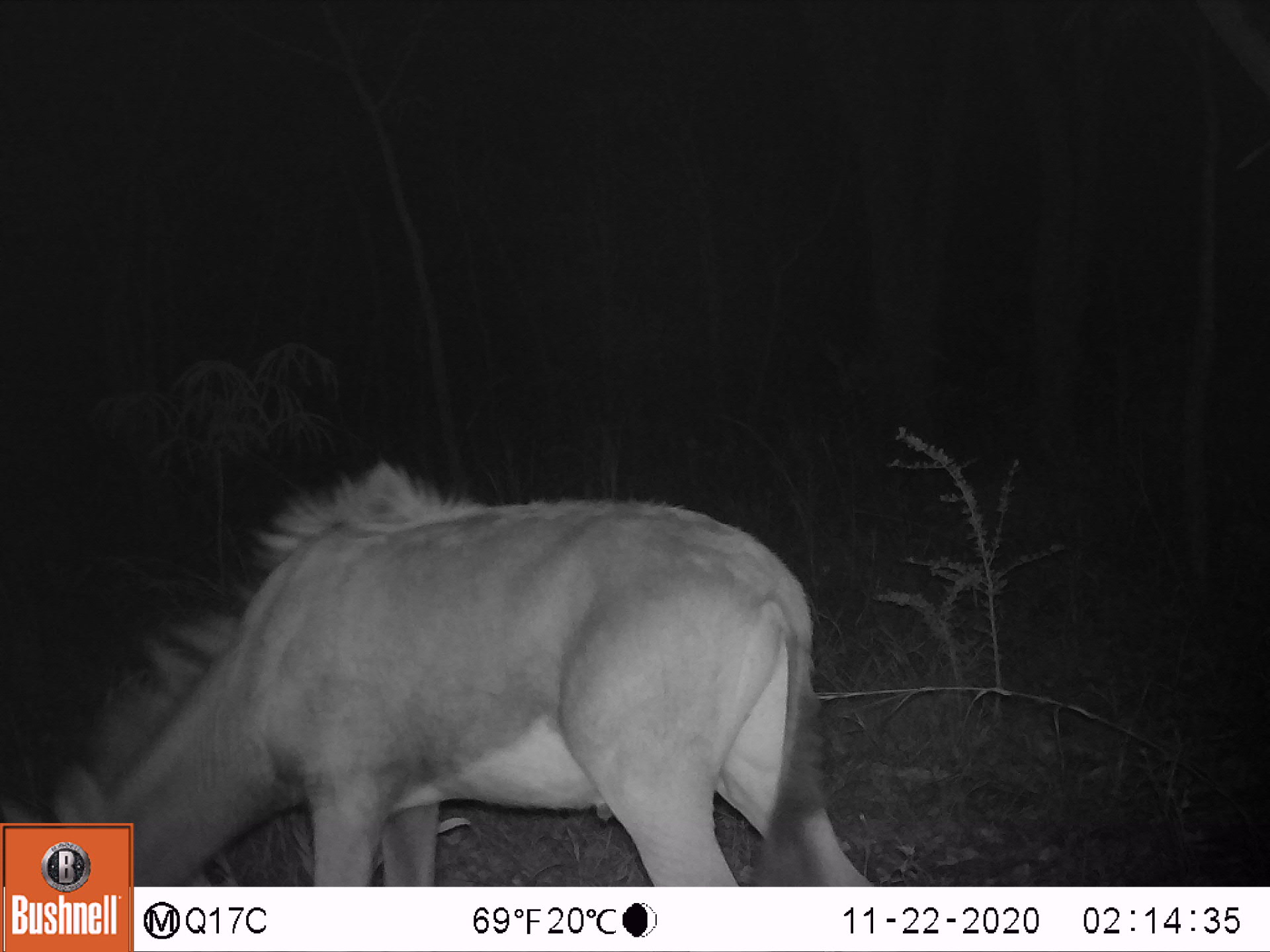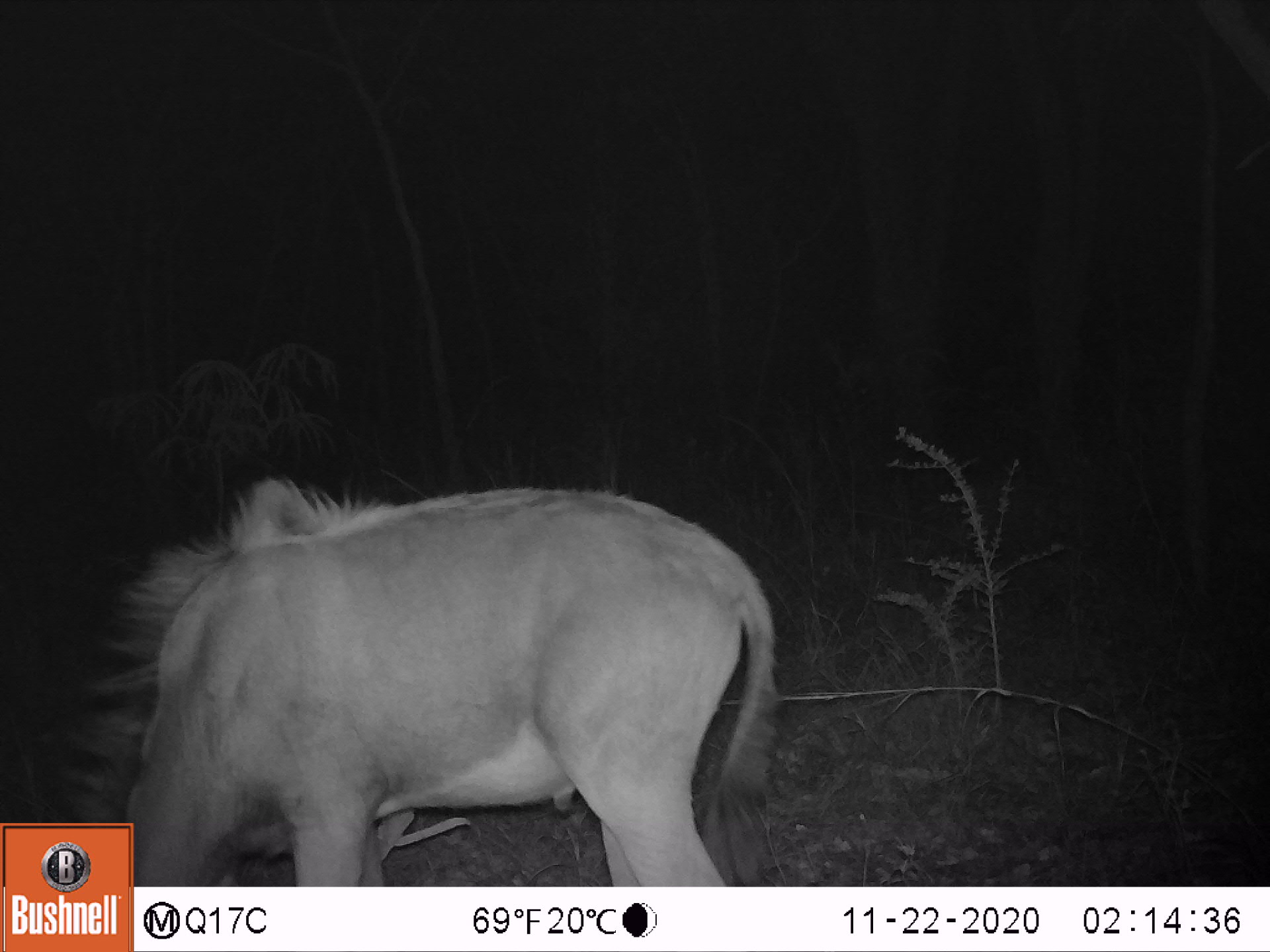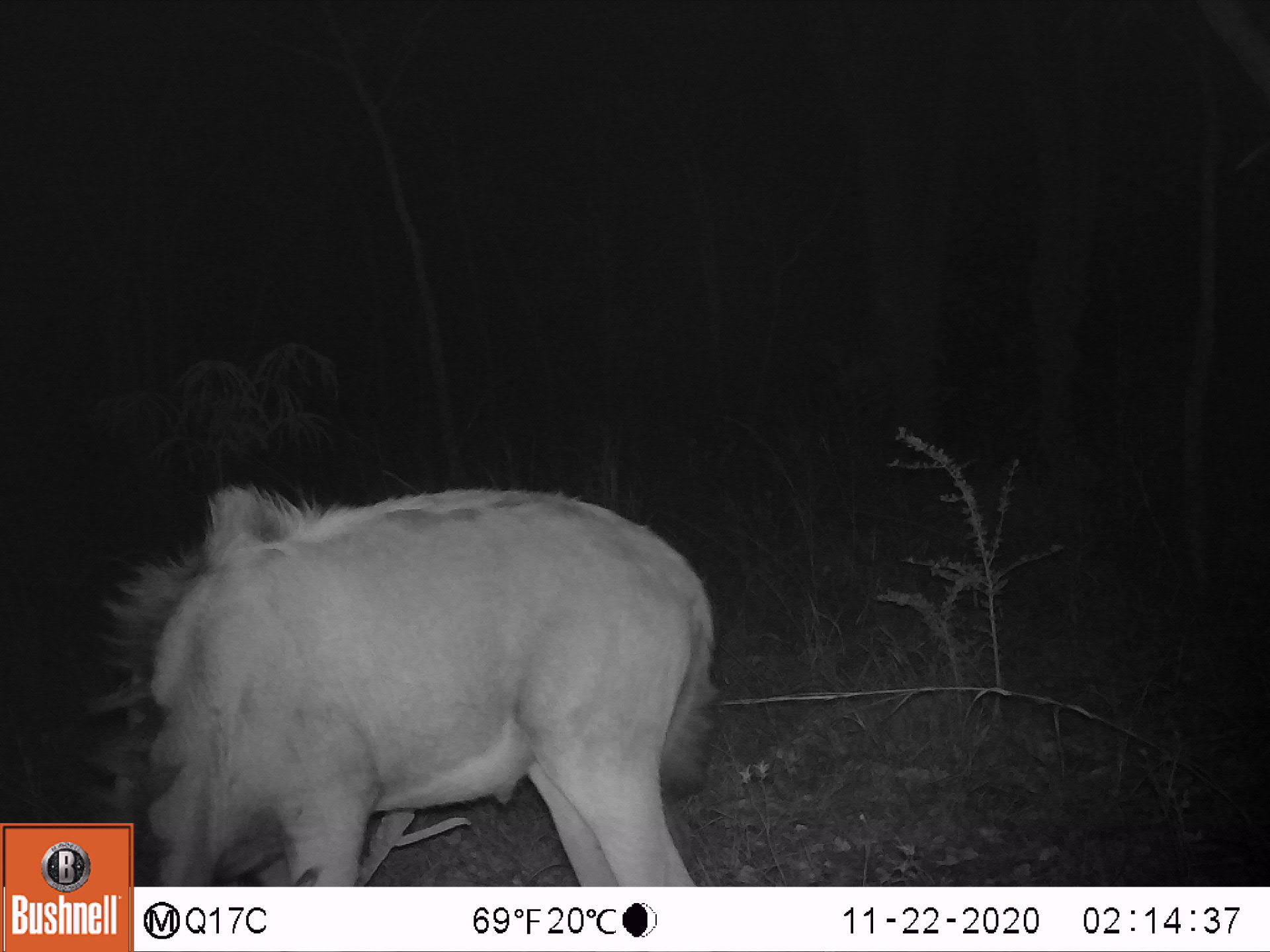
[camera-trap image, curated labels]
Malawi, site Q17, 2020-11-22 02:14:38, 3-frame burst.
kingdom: Animalia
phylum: Chordata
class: Mammalia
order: Artiodactyla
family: Bovidae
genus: Hippotragus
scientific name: Hippotragus niger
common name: sable antelope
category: sable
Sable (sable antelope) (Hippotragus niger), count 1.